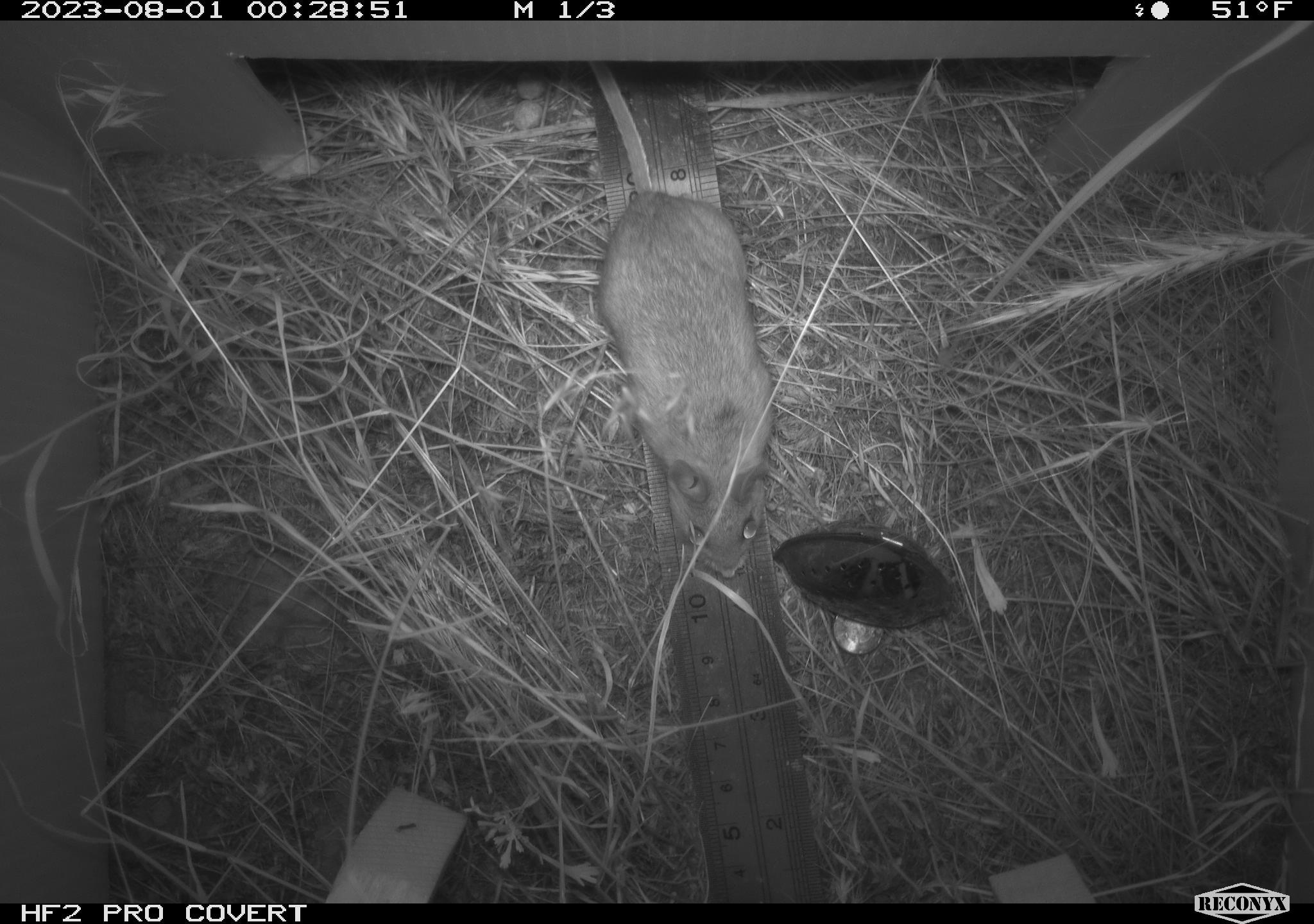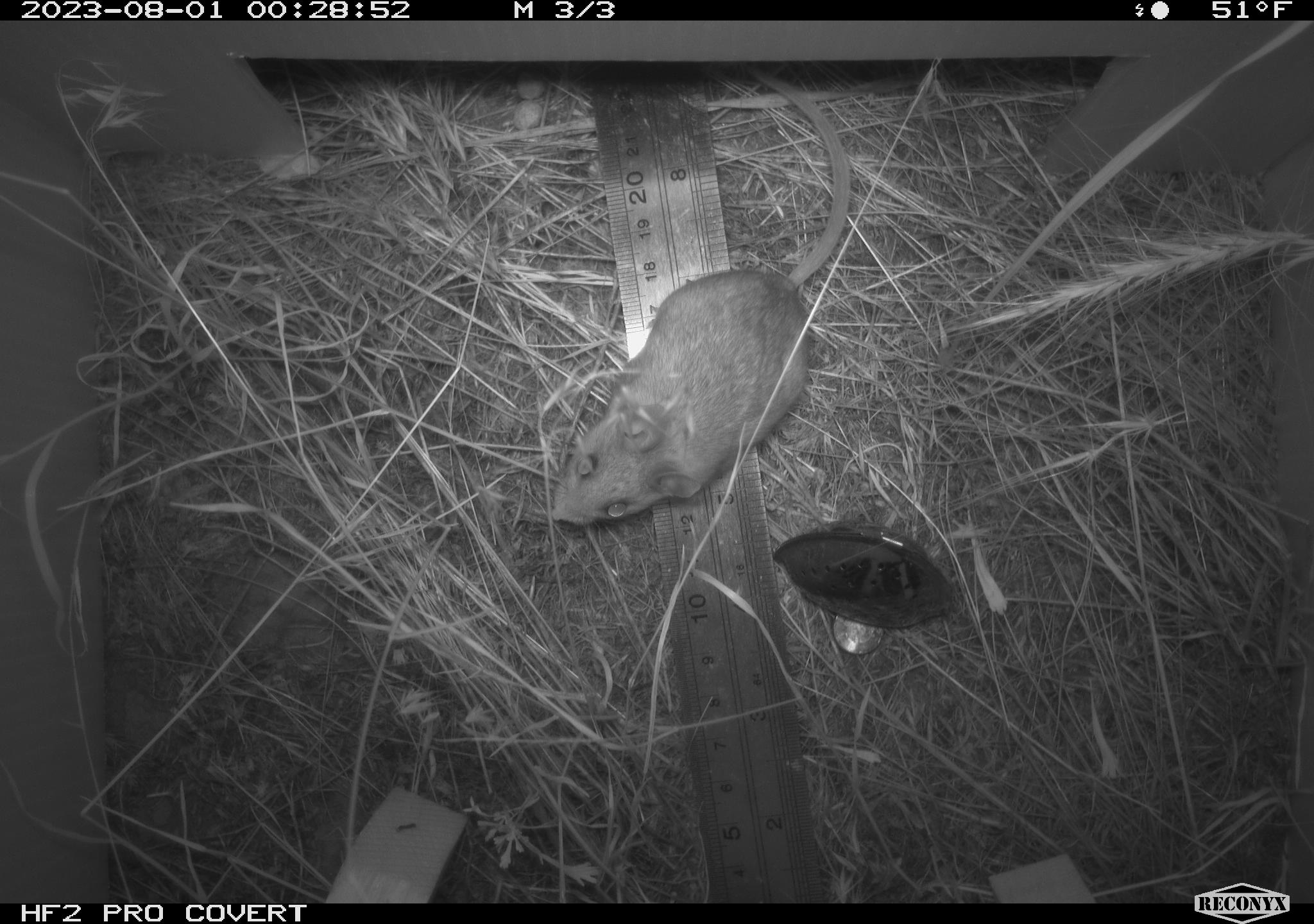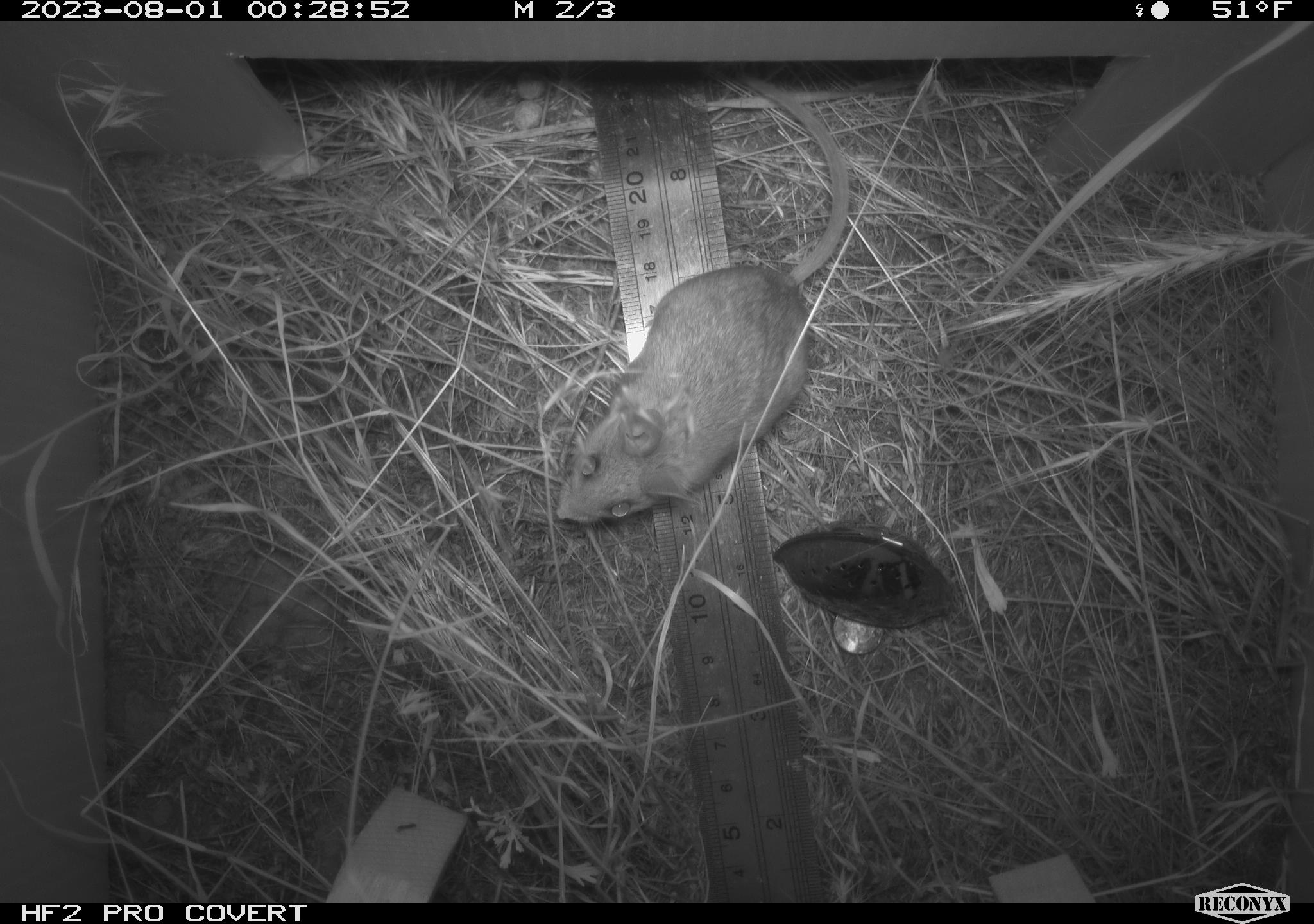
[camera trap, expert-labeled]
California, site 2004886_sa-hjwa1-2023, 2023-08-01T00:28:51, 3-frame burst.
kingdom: Animalia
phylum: Chordata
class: Mammalia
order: Rodentia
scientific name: Rodentia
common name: mouse species